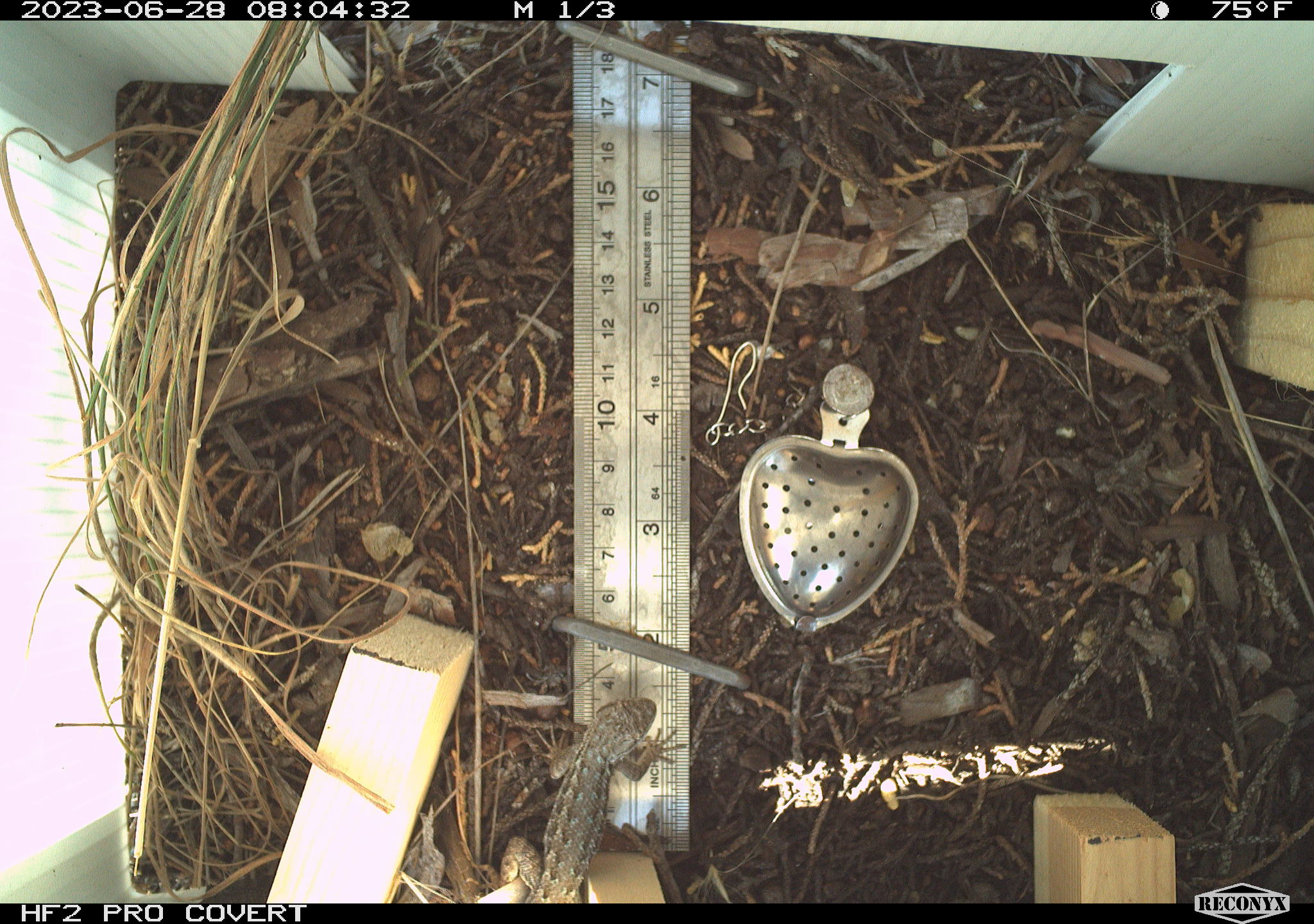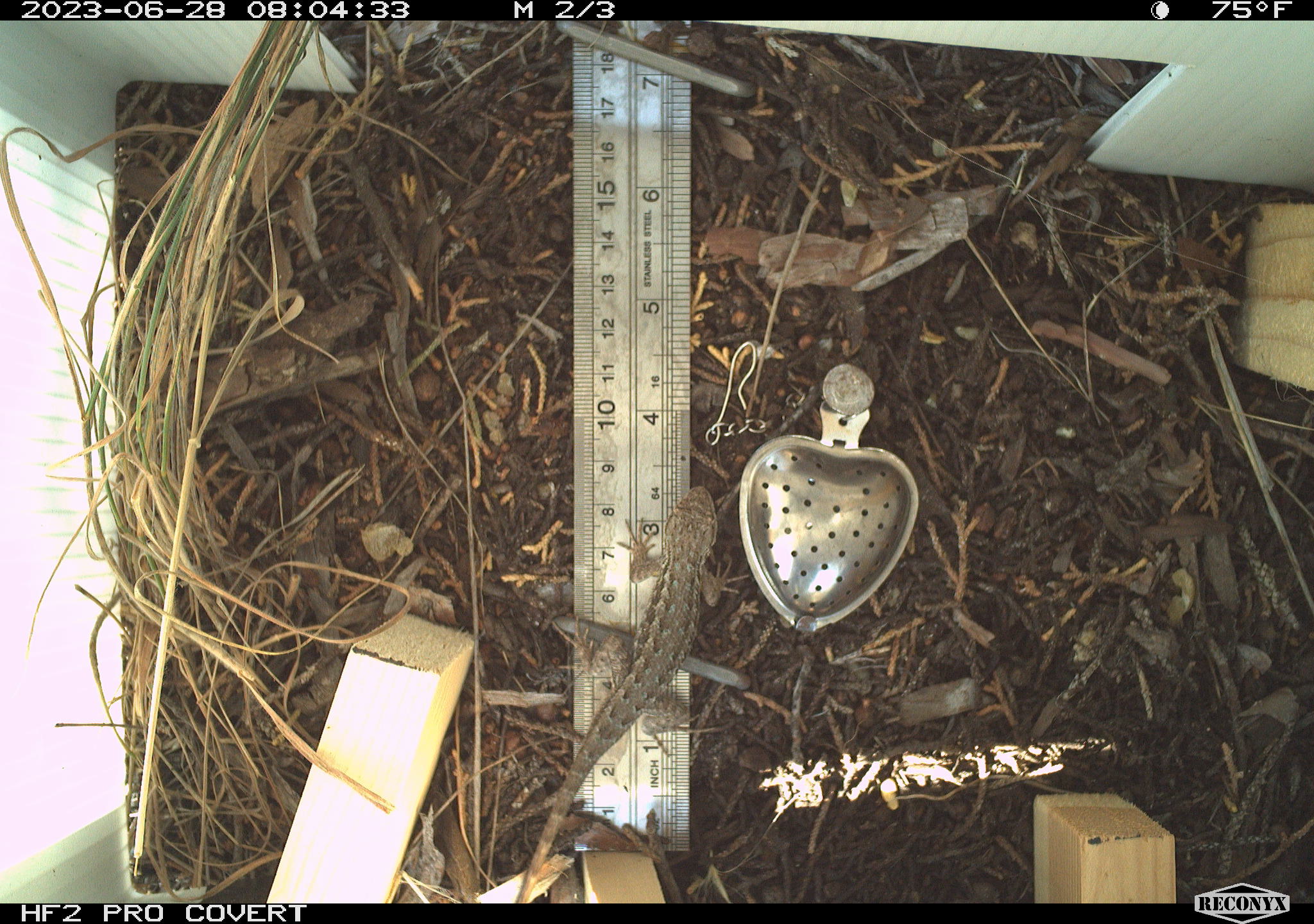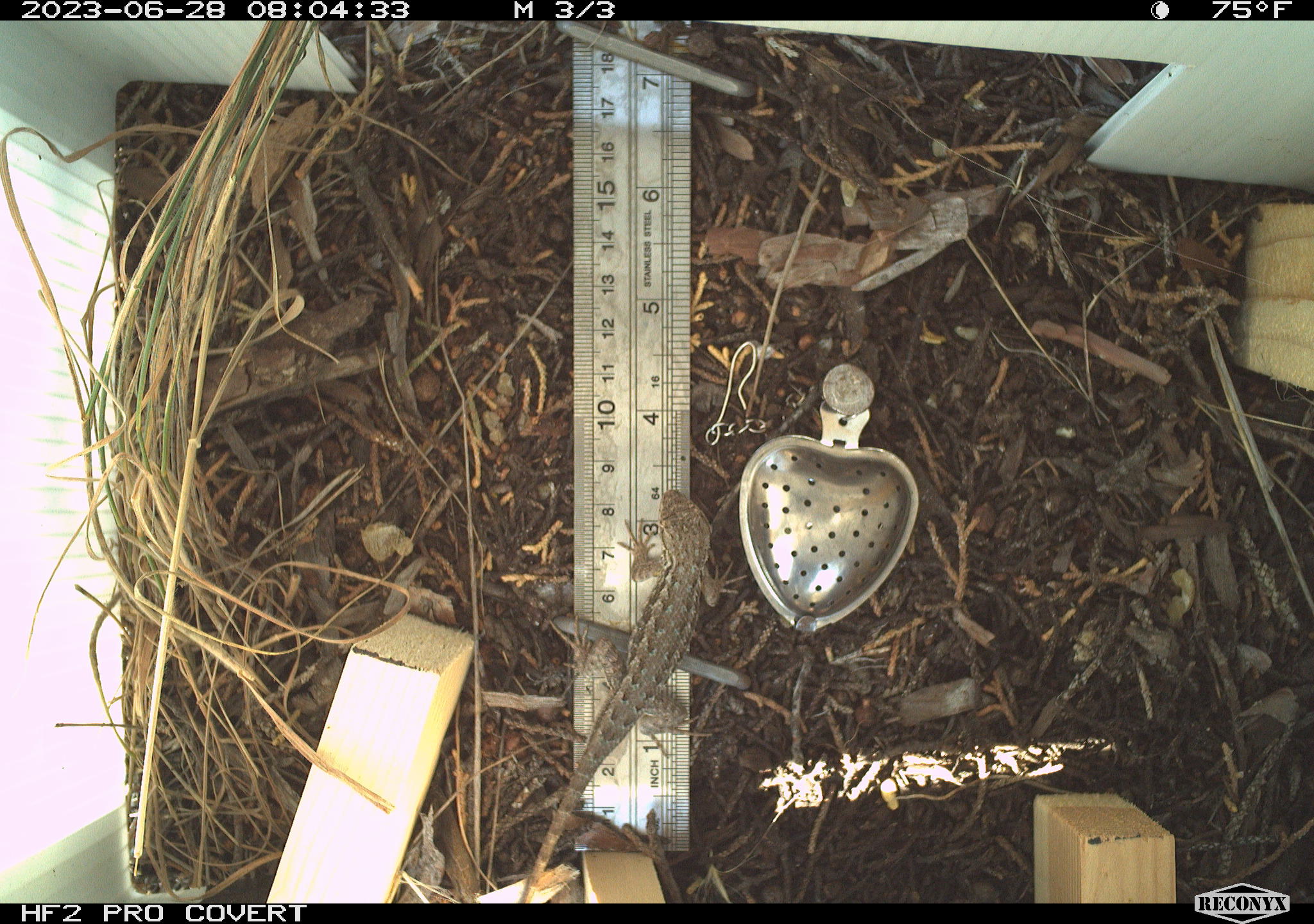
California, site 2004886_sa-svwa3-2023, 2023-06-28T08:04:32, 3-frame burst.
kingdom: Animalia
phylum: Chordata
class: Reptilia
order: Squamata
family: Phrynosomatidae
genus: Sceloporus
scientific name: Sceloporus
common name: spiny lizards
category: sceloporus species